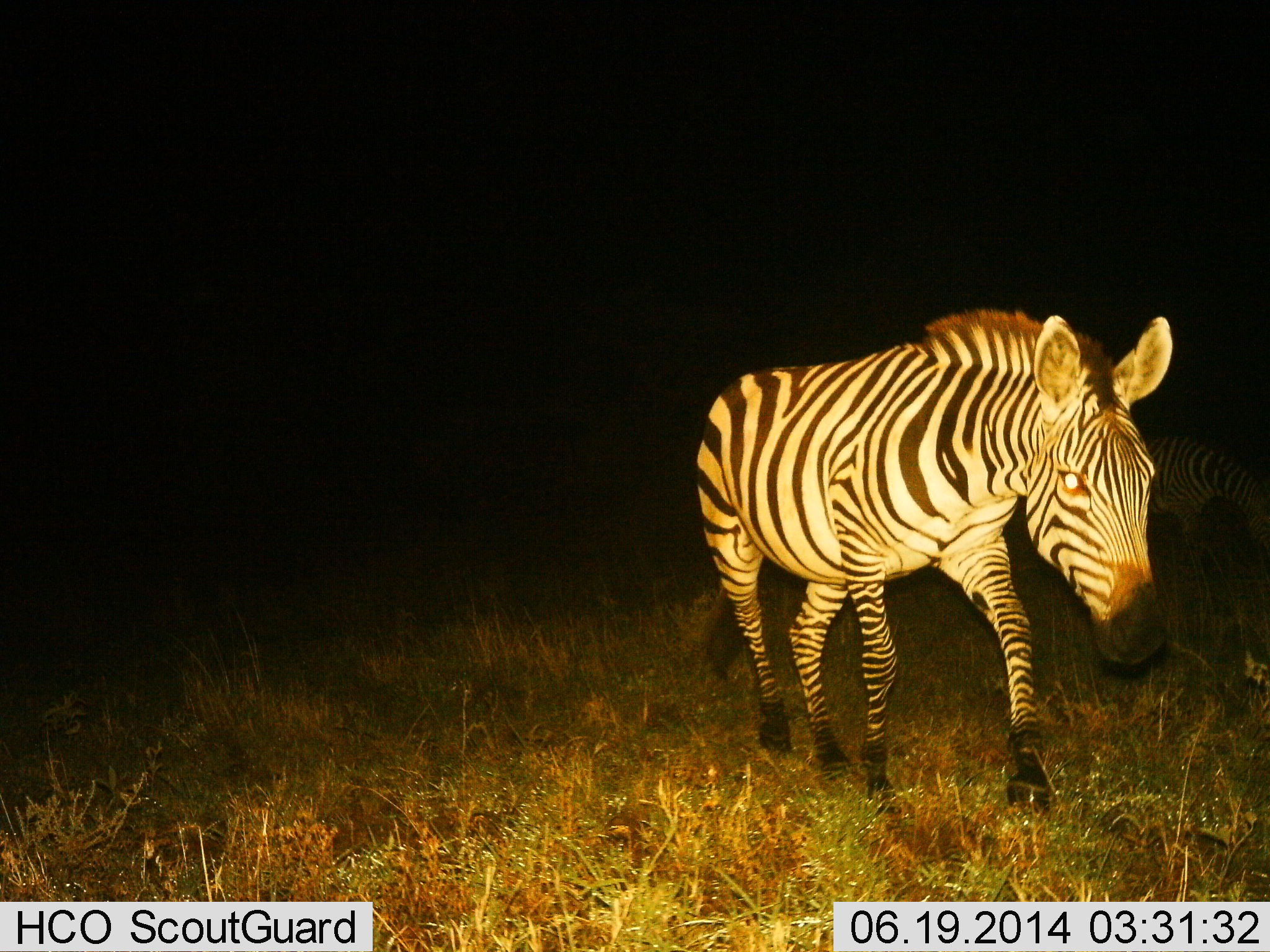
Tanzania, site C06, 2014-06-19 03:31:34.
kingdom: Animalia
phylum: Chordata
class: Mammalia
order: Perissodactyla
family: Equidae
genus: Equus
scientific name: Equus quagga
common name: plains zebra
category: zebra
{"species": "zebra (plains zebra) (Equus quagga)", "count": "1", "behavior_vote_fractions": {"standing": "10%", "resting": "0%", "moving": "90%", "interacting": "0%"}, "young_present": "0%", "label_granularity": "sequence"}